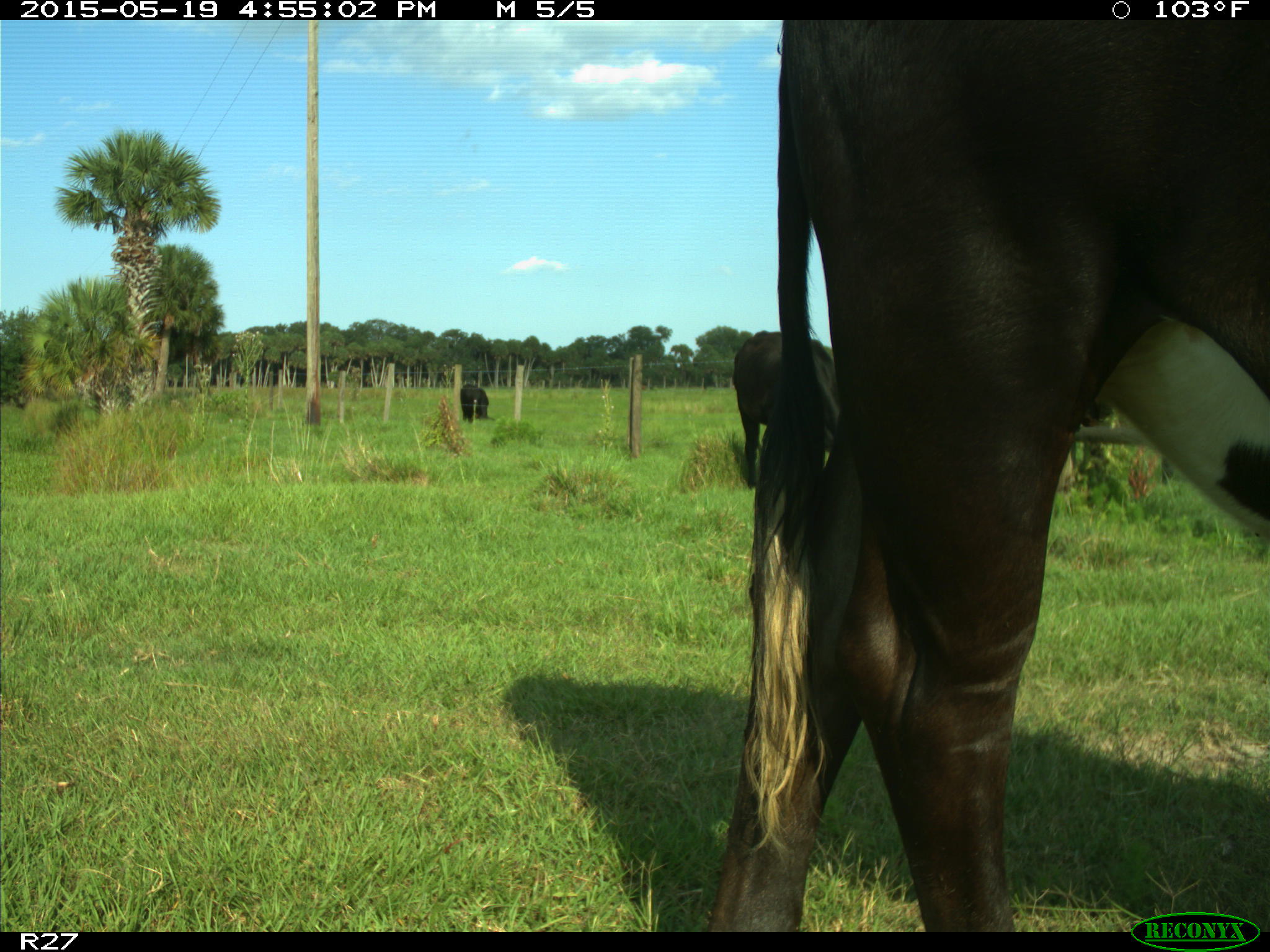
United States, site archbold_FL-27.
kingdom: Animalia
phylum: Chordata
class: Mammalia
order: Artiodactyla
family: Bovidae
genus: Bos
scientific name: Bos taurus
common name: domestic cow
Bos taurus (domestic cow).